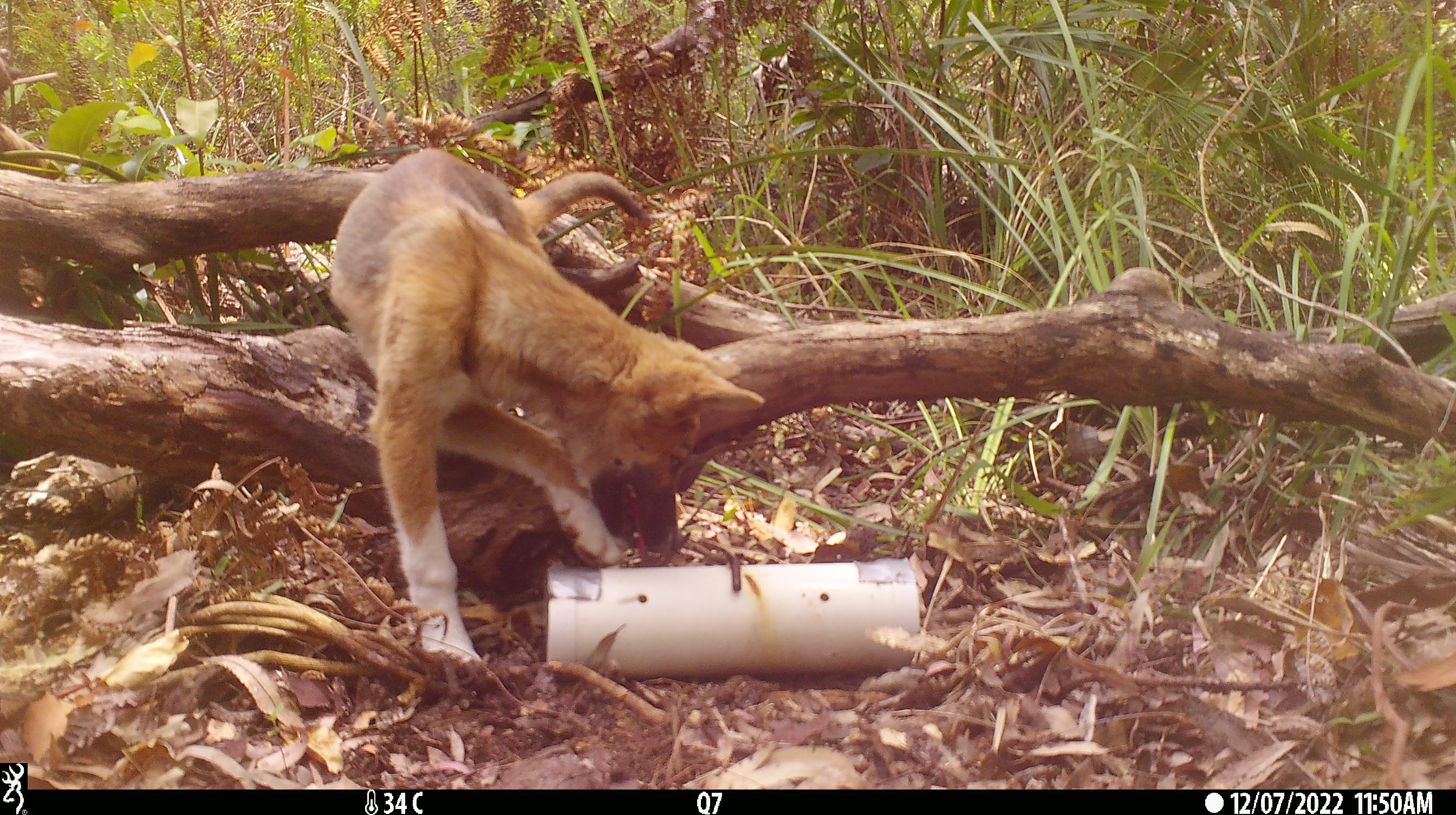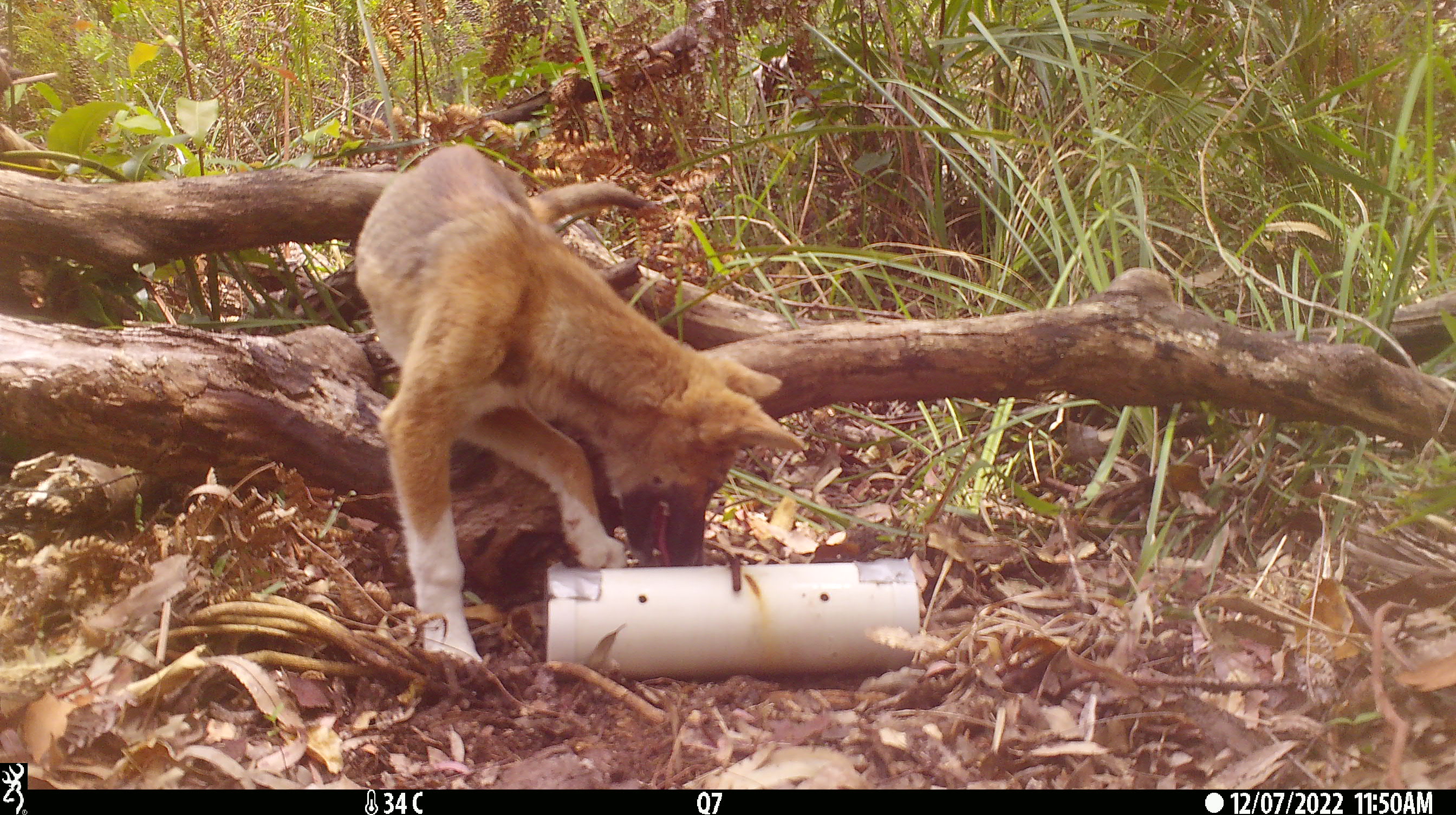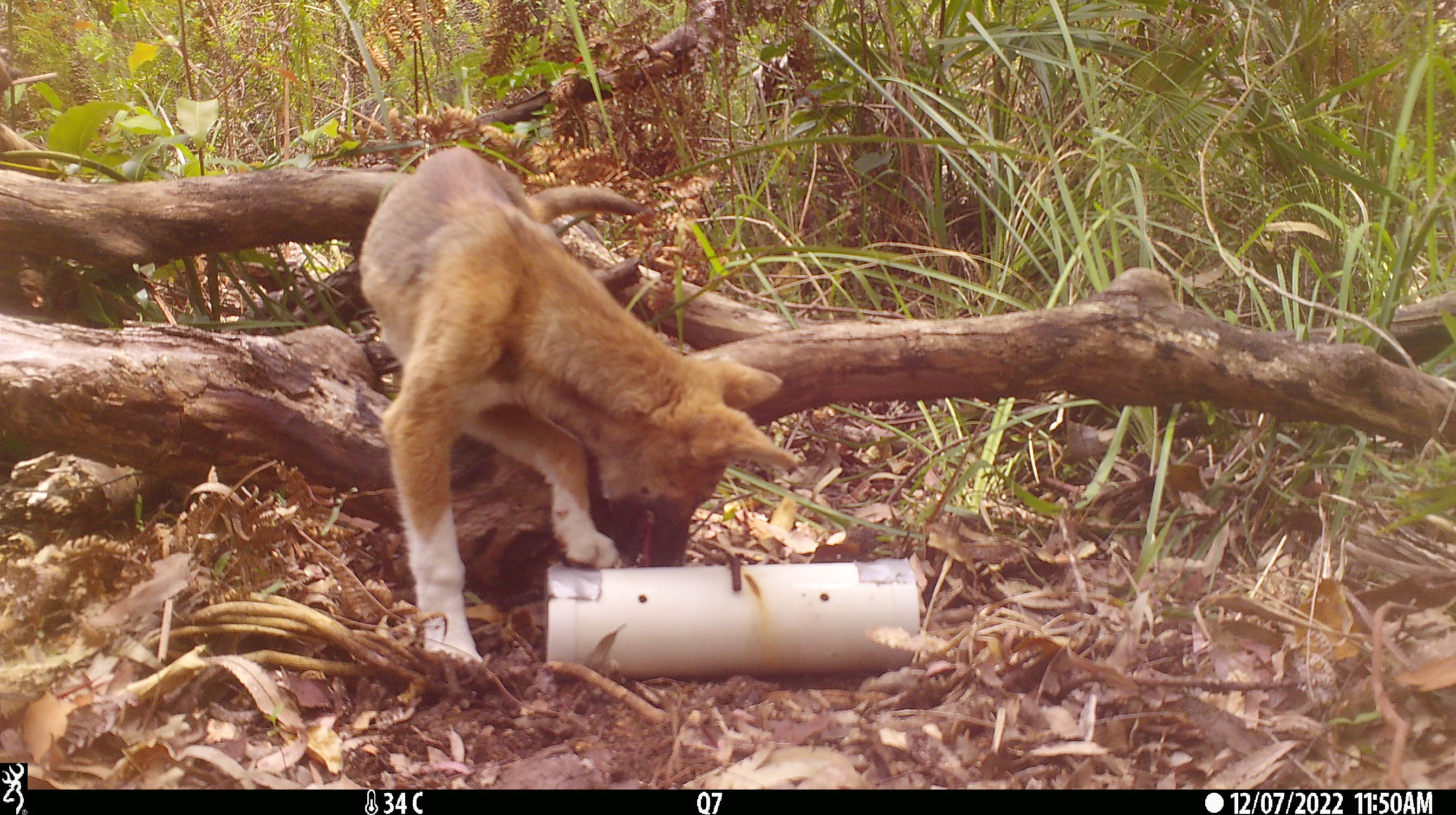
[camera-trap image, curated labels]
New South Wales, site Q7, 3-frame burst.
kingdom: Animalia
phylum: Chordata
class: Mammalia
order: Carnivora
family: Canidae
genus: Canis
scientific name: Canis familiaris dingo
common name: dingo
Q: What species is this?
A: Dingo (Canis familiaris dingo).